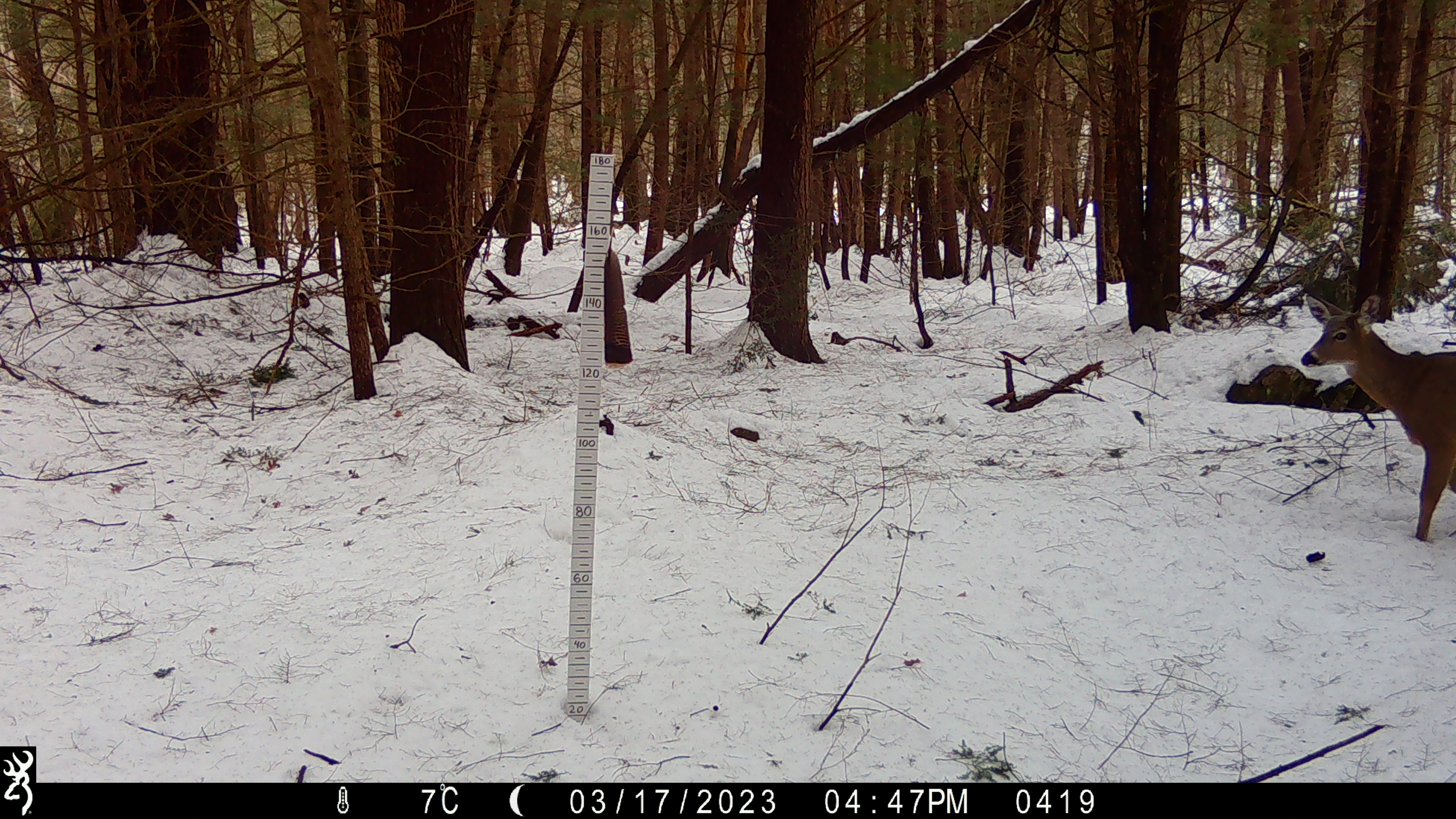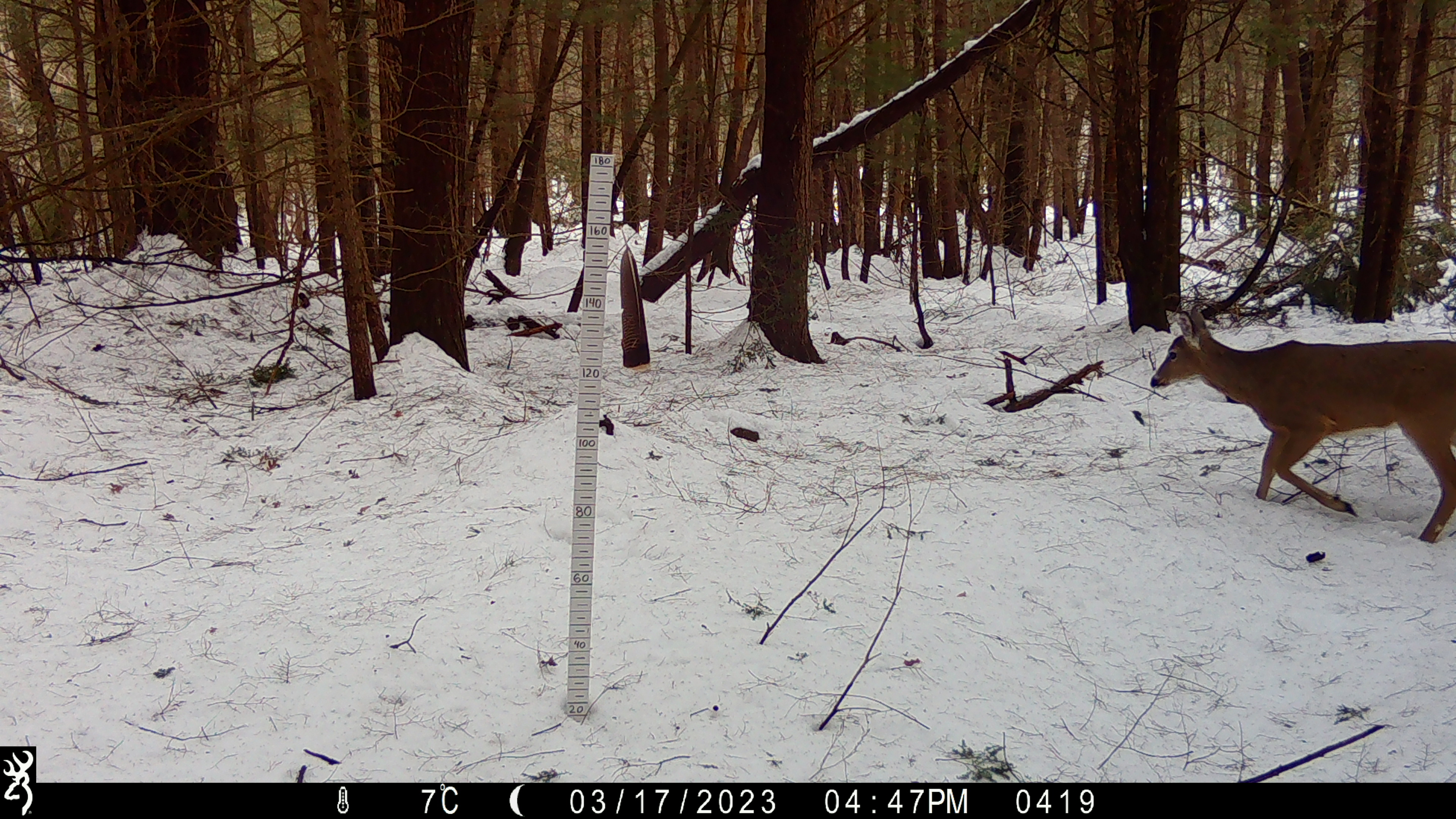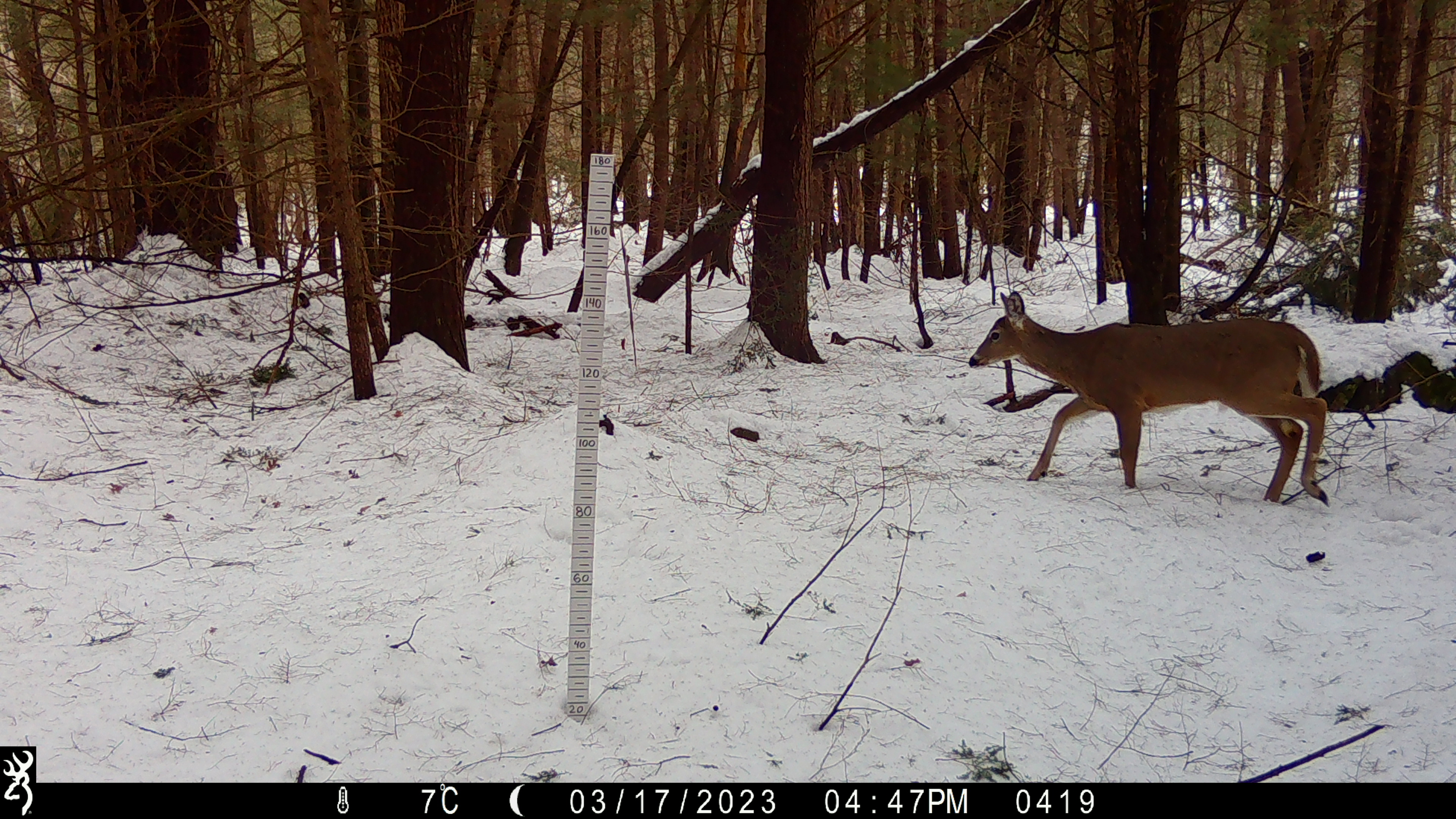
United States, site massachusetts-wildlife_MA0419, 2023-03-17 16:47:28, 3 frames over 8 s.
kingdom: Animalia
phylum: Chordata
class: Mammalia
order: Artiodactyla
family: Cervidae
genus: Odocoileus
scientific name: Odocoileus virginianus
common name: white-tailed deer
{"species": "white-tailed deer (Odocoileus virginianus)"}